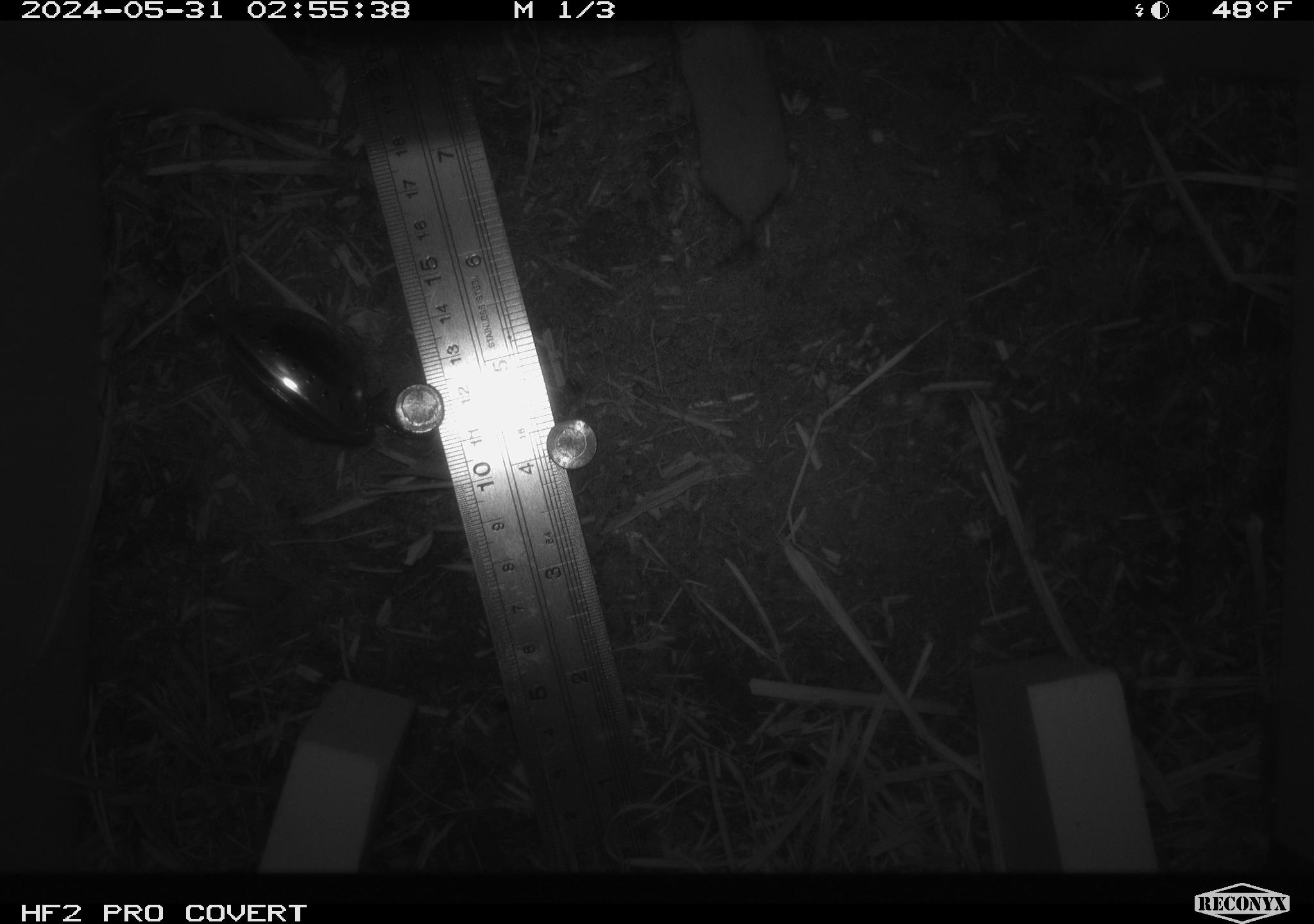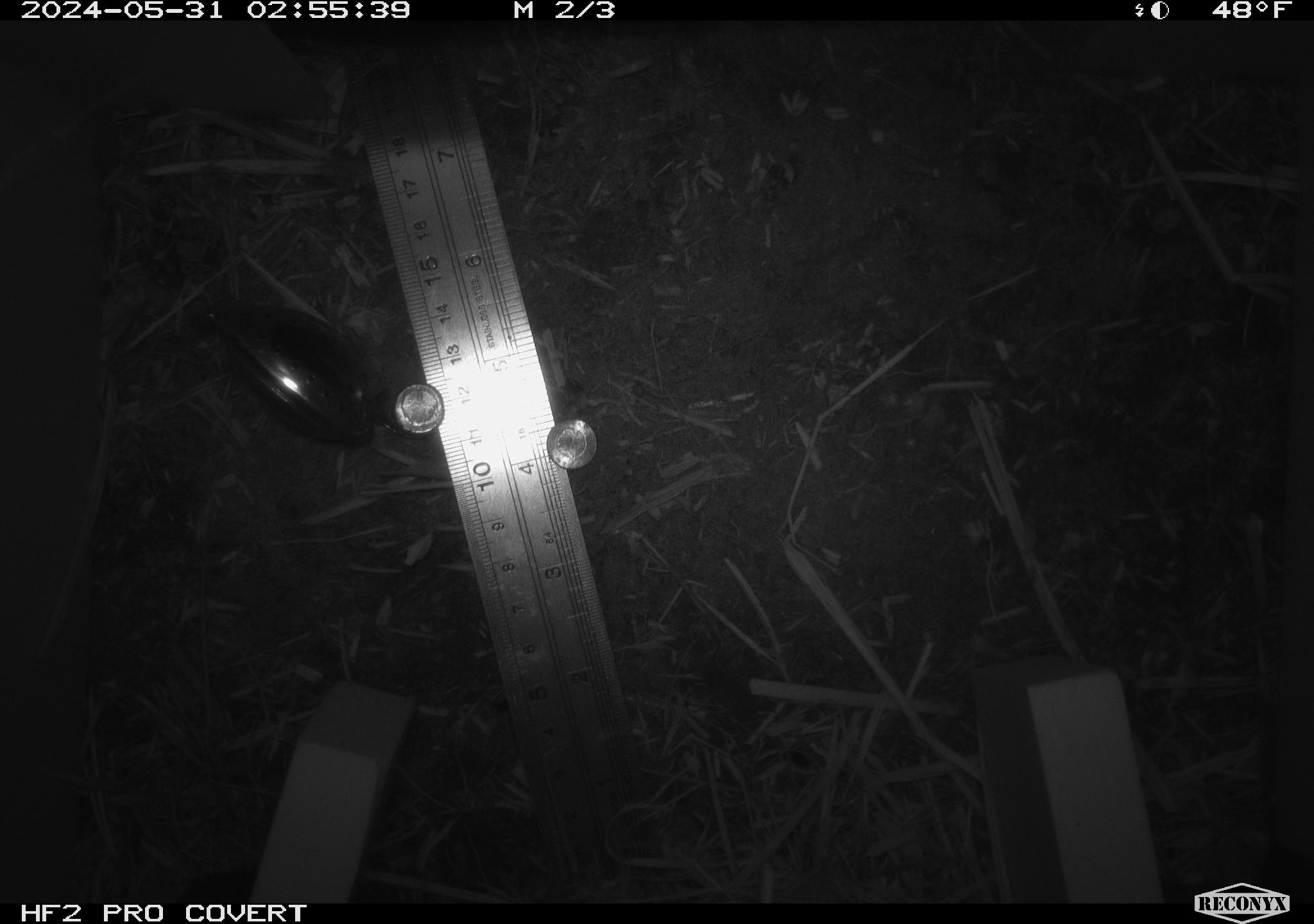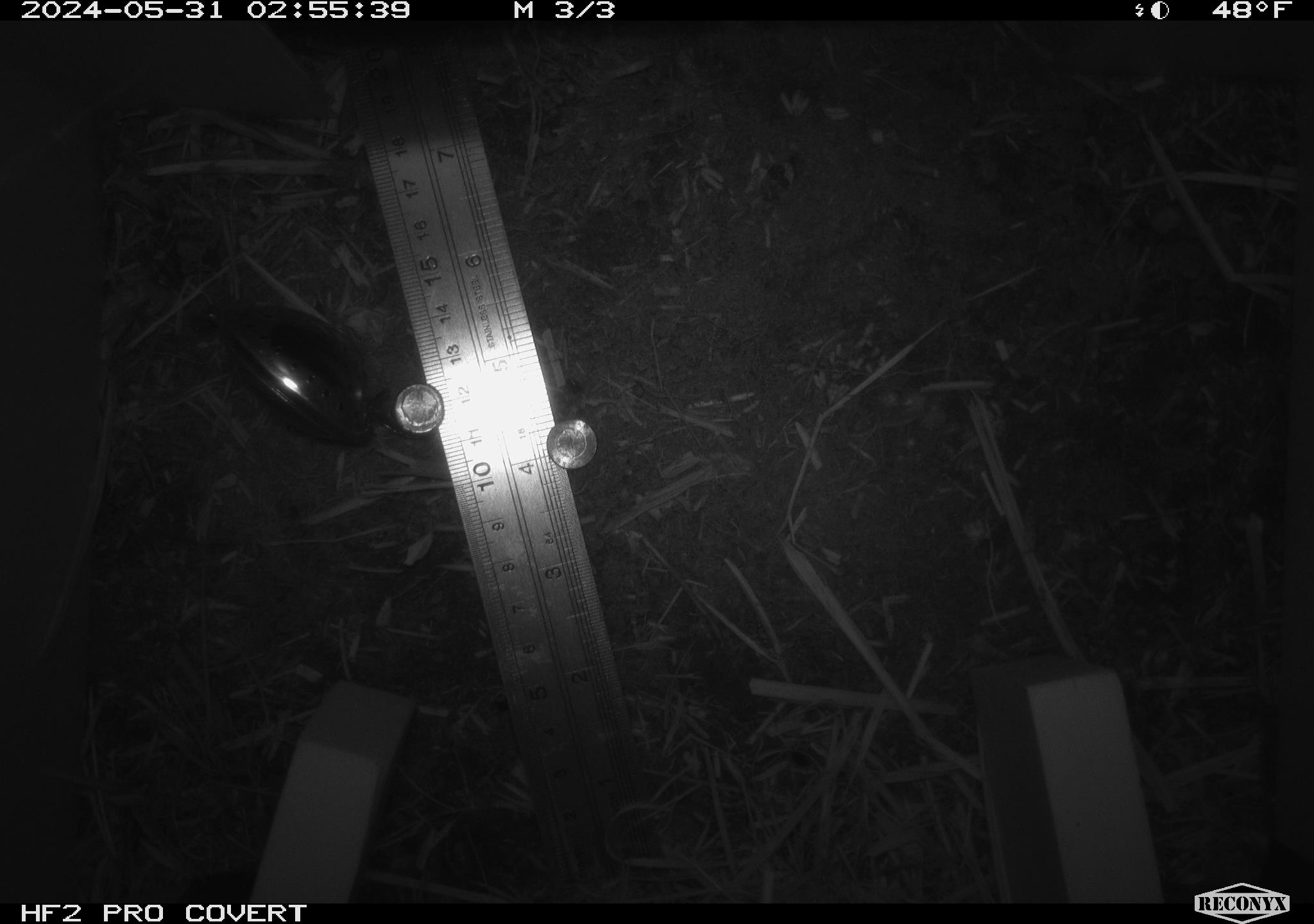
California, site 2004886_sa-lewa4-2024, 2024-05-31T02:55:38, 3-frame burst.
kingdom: Animalia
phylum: Chordata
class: Mammalia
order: Eulipotyphla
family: Soricidae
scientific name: Soricidae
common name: shrews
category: soricidae family